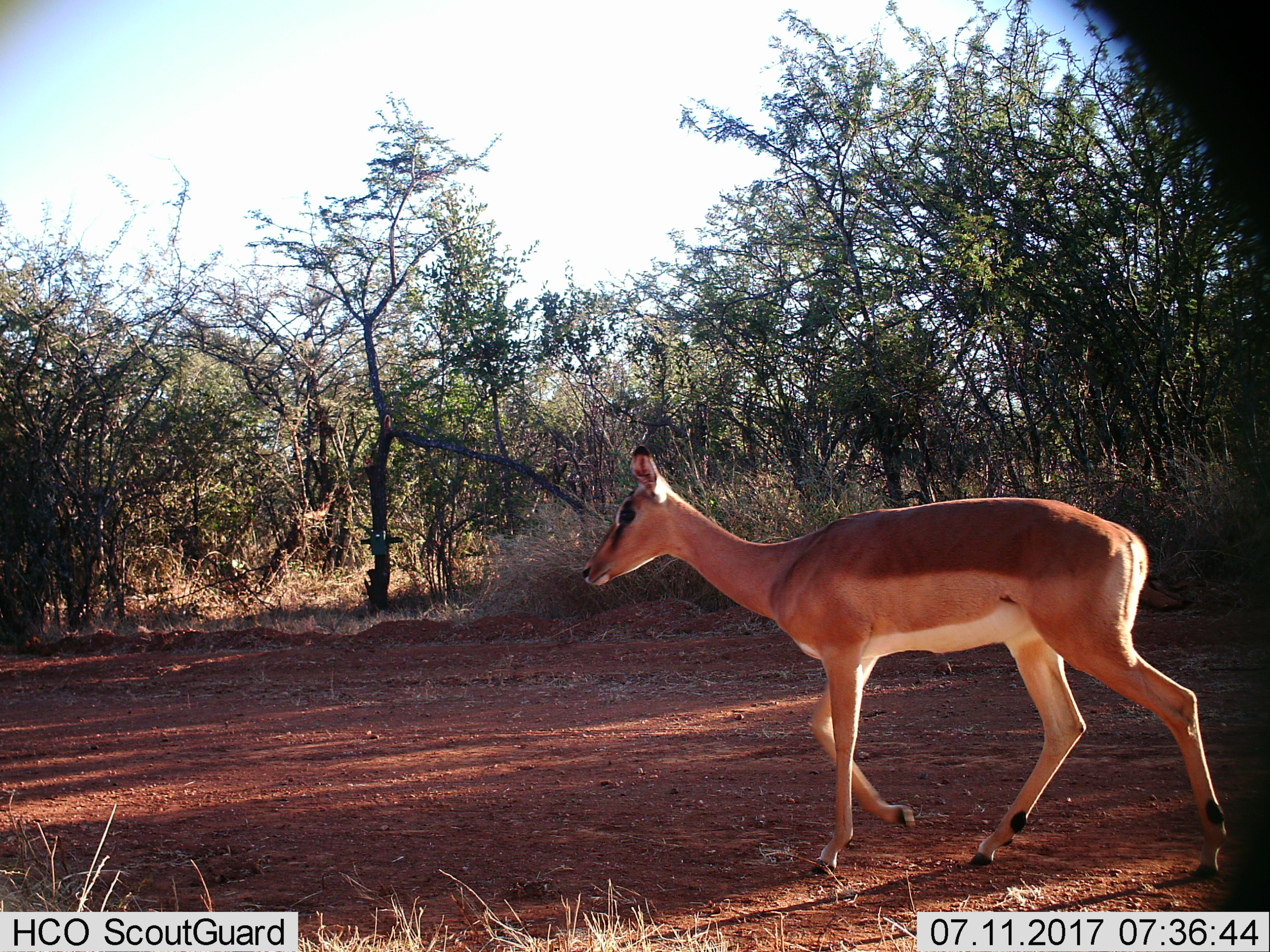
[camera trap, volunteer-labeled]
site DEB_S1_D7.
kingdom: Animalia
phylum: Chordata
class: Mammalia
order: Artiodactyla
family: Bovidae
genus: Aepyceros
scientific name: Aepyceros melampus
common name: impala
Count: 1.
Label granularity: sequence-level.